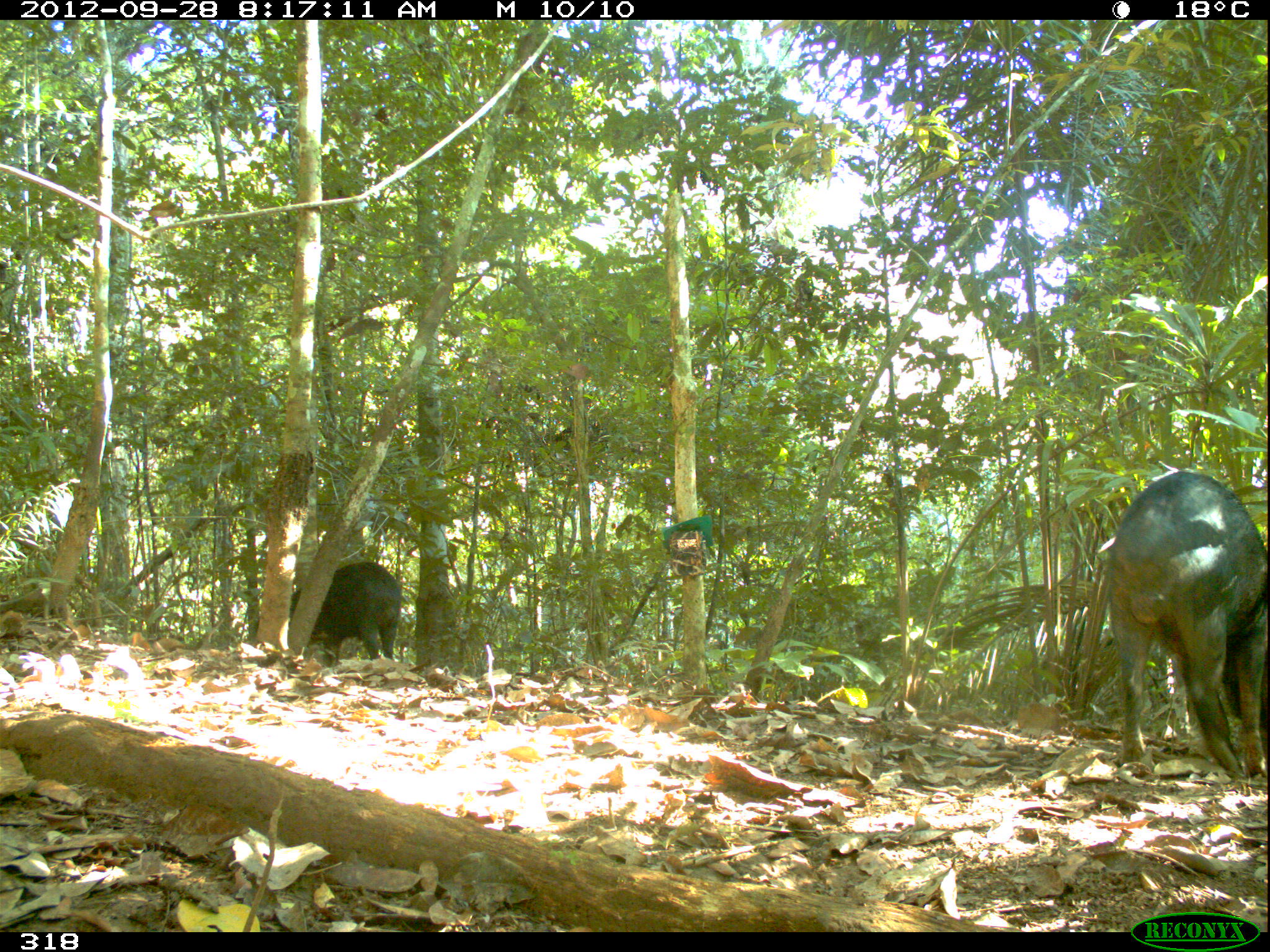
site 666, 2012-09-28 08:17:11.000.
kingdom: Animalia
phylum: Chordata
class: Mammalia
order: Artiodactyla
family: Tayassuidae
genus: Tayassu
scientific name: Tayassu pecari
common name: white-lipped peccary